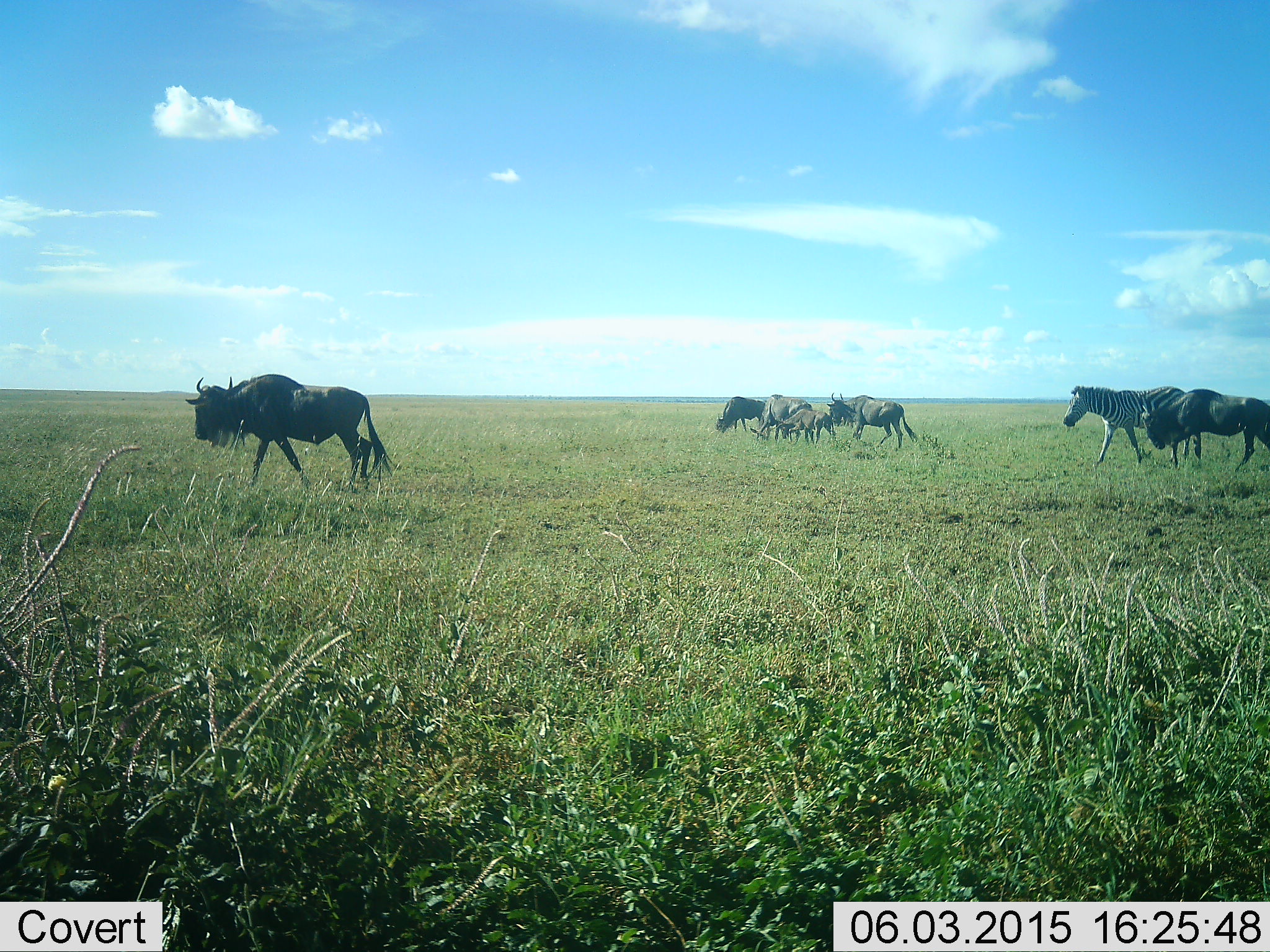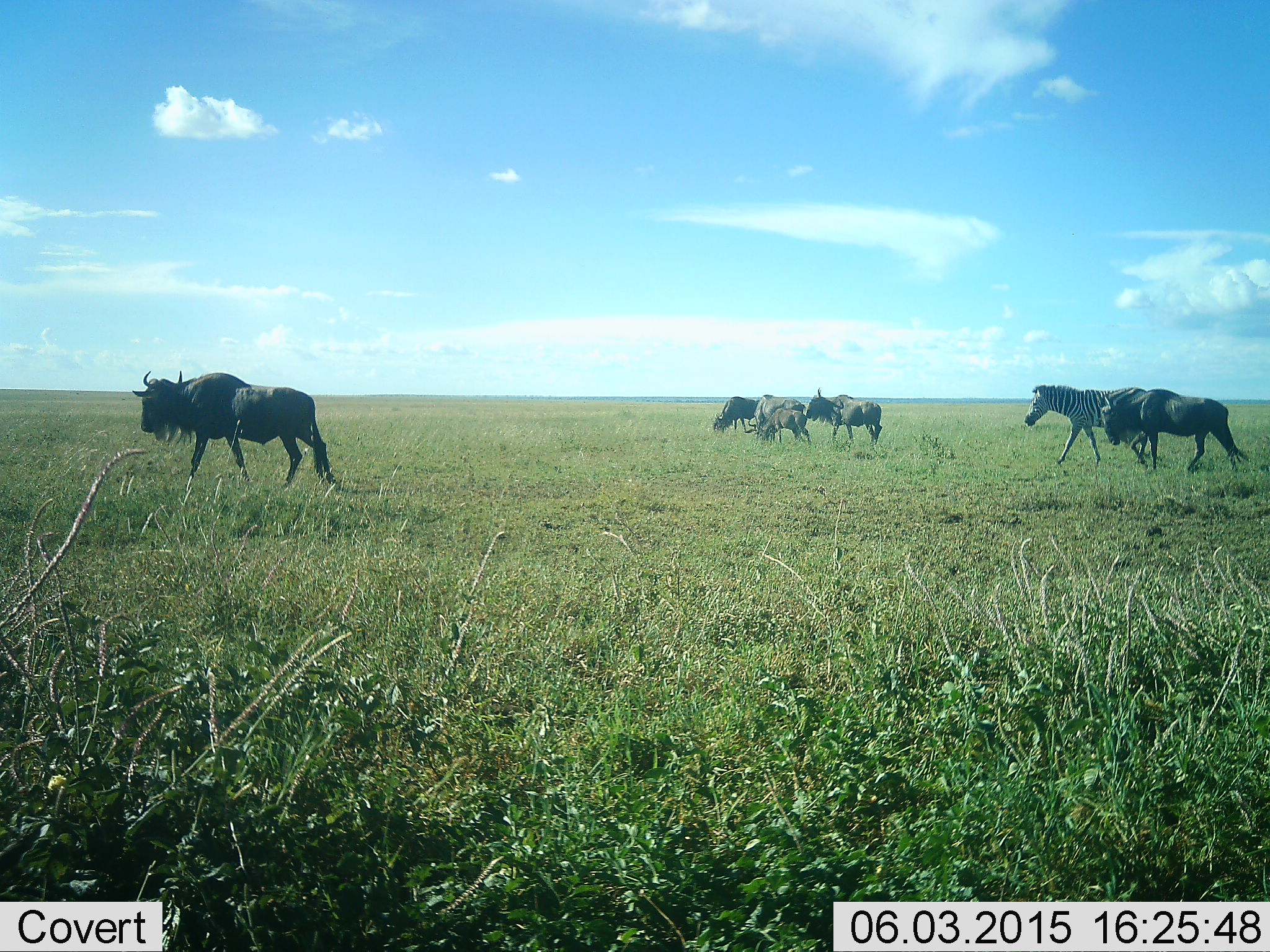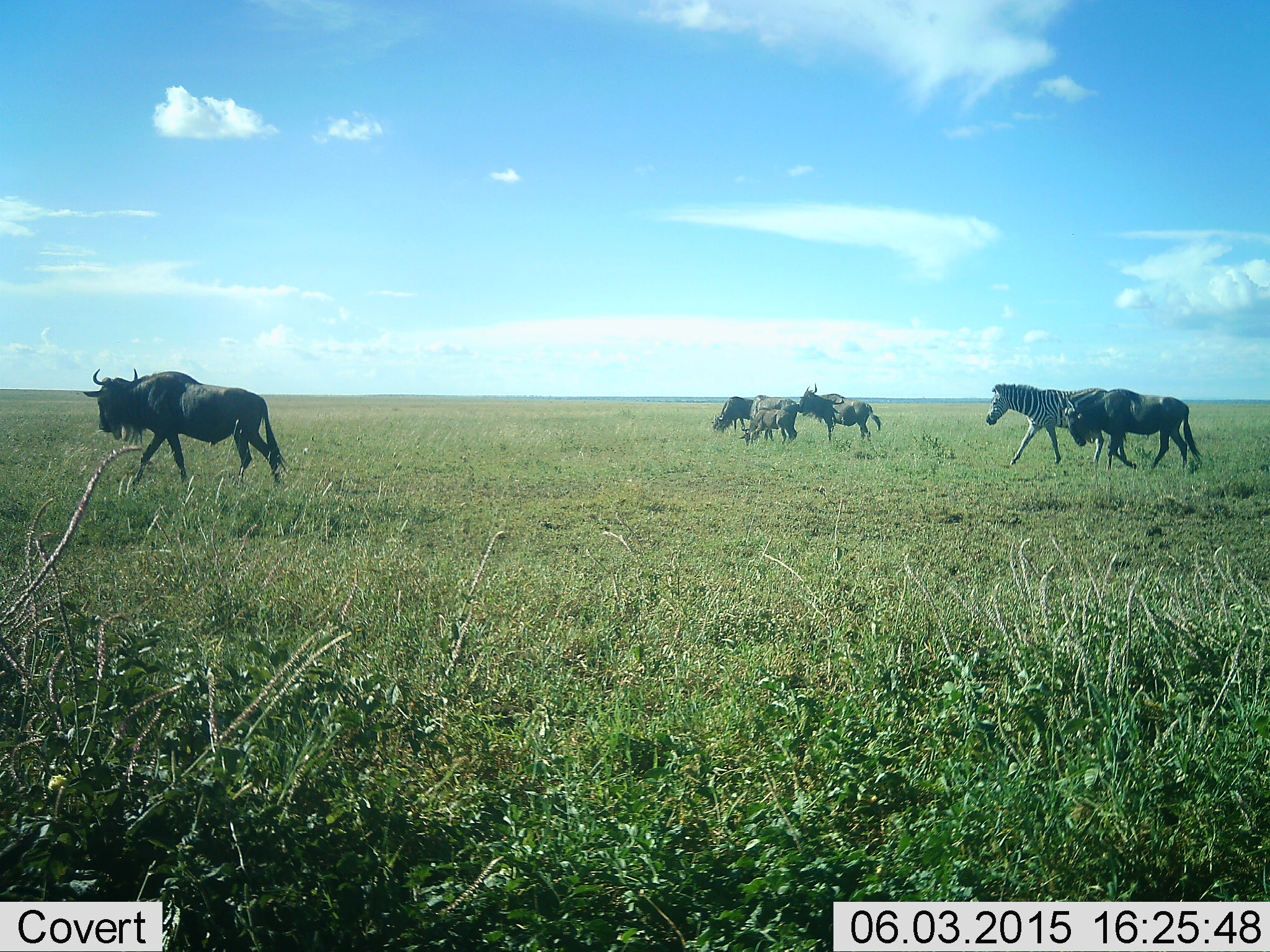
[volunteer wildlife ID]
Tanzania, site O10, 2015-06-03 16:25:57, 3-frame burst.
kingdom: Animalia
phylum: Chordata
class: Mammalia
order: Artiodactyla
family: Bovidae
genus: Connochaetes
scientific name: Connochaetes taurinus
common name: blue wildebeest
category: wildebeest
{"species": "wildebeest (blue wildebeest) (Connochaetes taurinus)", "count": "6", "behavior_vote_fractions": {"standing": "9%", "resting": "0%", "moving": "100%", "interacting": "9%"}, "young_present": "36%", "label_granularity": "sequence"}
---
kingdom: Animalia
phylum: Chordata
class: Mammalia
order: Perissodactyla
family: Equidae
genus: Equus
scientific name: Equus quagga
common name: plains zebra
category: zebra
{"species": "zebra (plains zebra) (Equus quagga)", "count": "1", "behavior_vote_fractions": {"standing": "0%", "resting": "0%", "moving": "92%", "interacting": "0%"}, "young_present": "0%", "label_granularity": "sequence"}